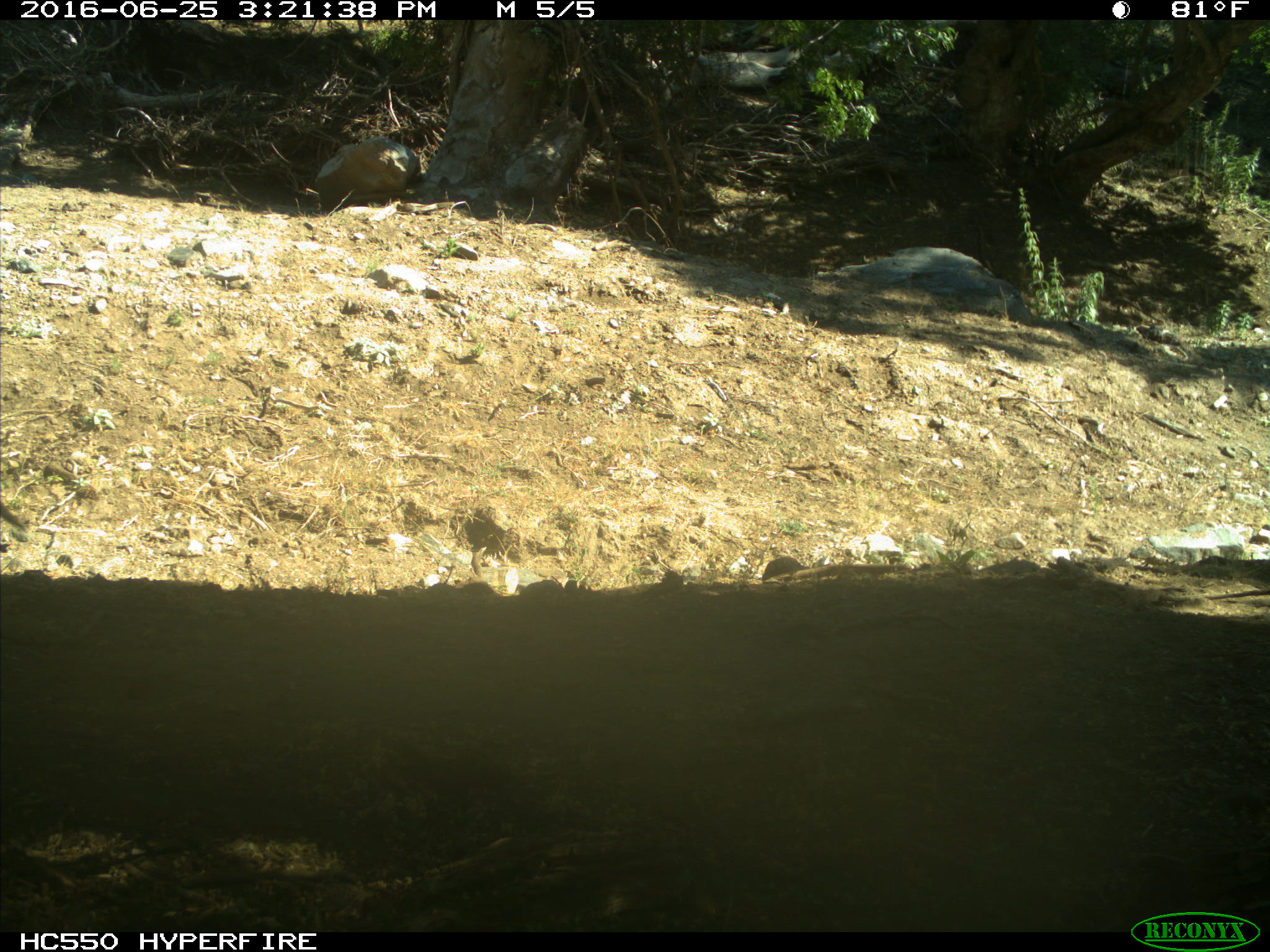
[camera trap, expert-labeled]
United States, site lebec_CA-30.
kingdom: Animalia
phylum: Chordata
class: Mammalia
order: Artiodactyla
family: Bovidae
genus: Bos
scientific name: Bos taurus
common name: domestic cow